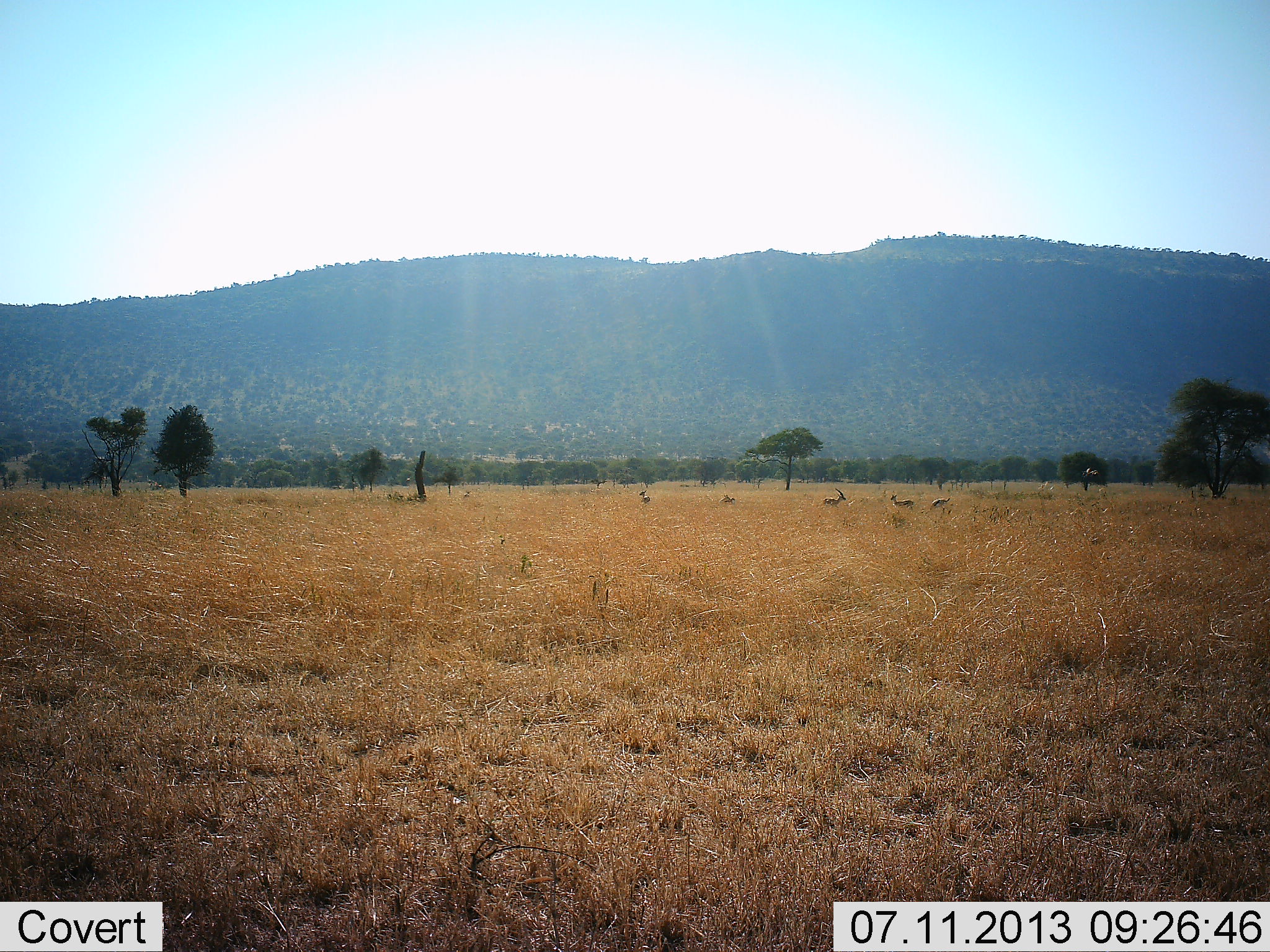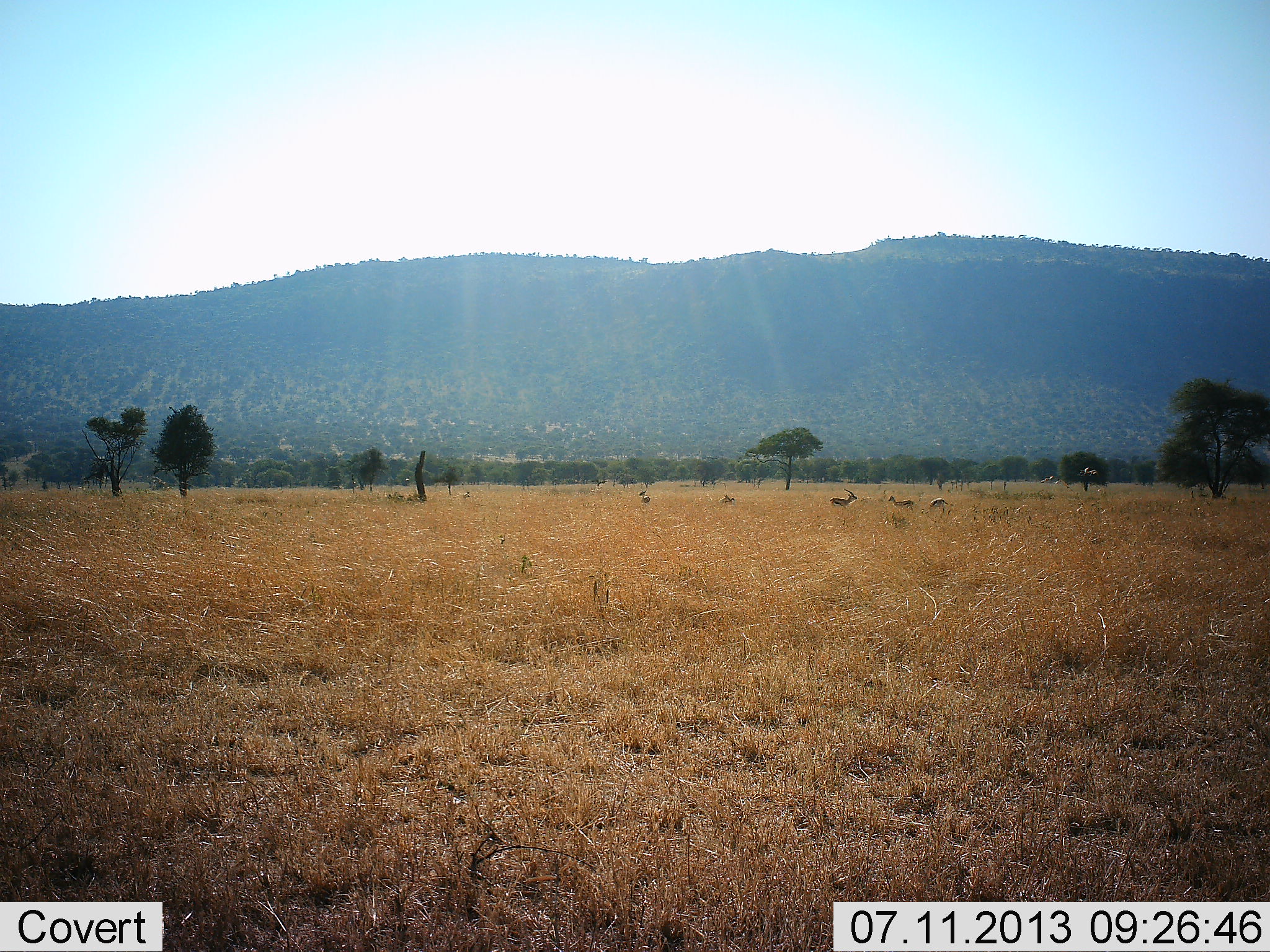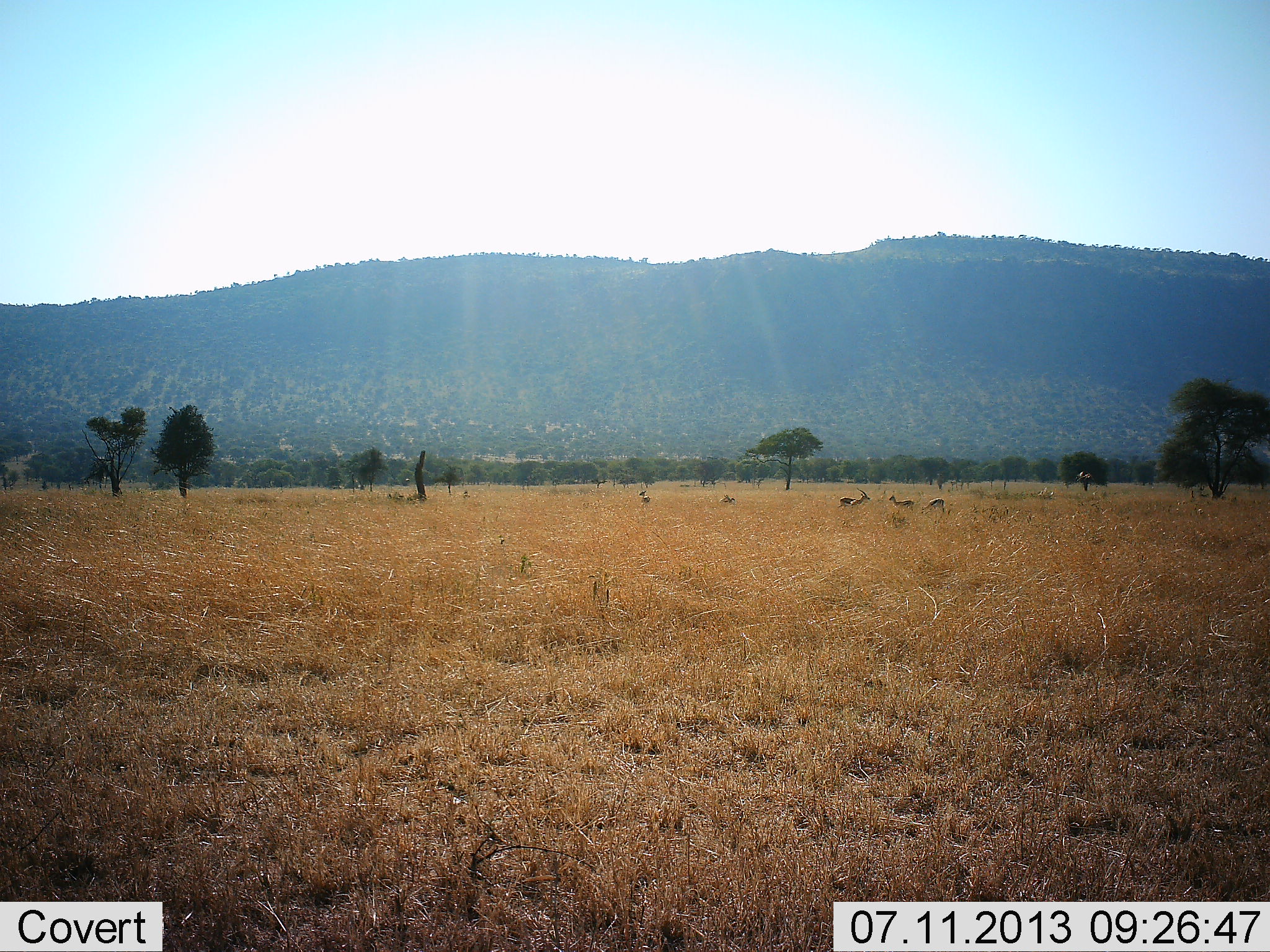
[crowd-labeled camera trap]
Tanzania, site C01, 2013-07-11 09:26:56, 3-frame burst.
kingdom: Animalia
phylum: Chordata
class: Mammalia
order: Artiodactyla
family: Bovidae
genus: Eudorcas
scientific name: Eudorcas thomsonii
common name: thomson's gazelle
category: gazellethomsons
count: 6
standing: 70%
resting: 10%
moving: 40%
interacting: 0%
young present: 0%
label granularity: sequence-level